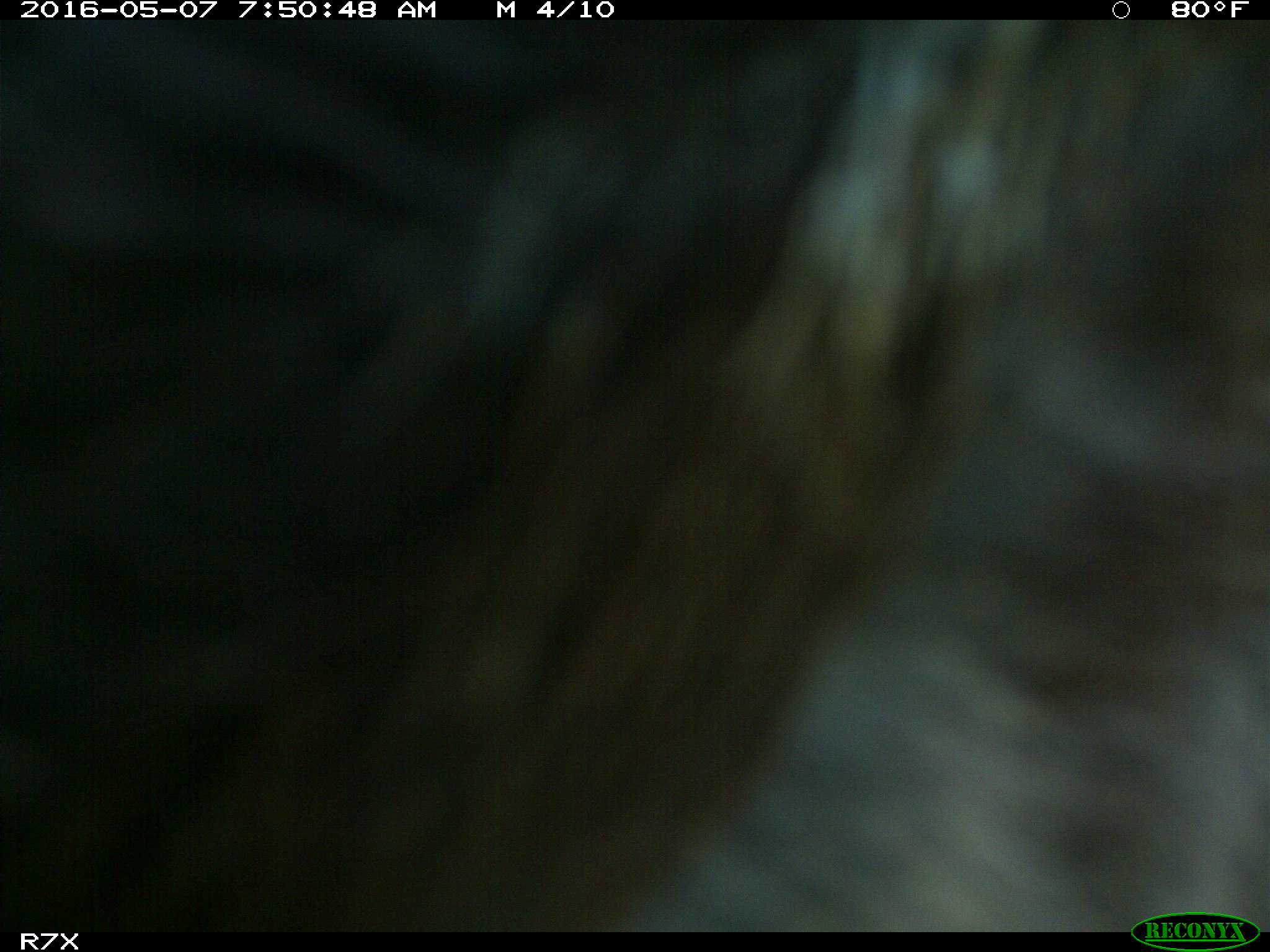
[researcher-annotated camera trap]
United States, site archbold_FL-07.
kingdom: Animalia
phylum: Chordata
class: Mammalia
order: Artiodactyla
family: Bovidae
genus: Bos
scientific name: Bos taurus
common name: domestic cow